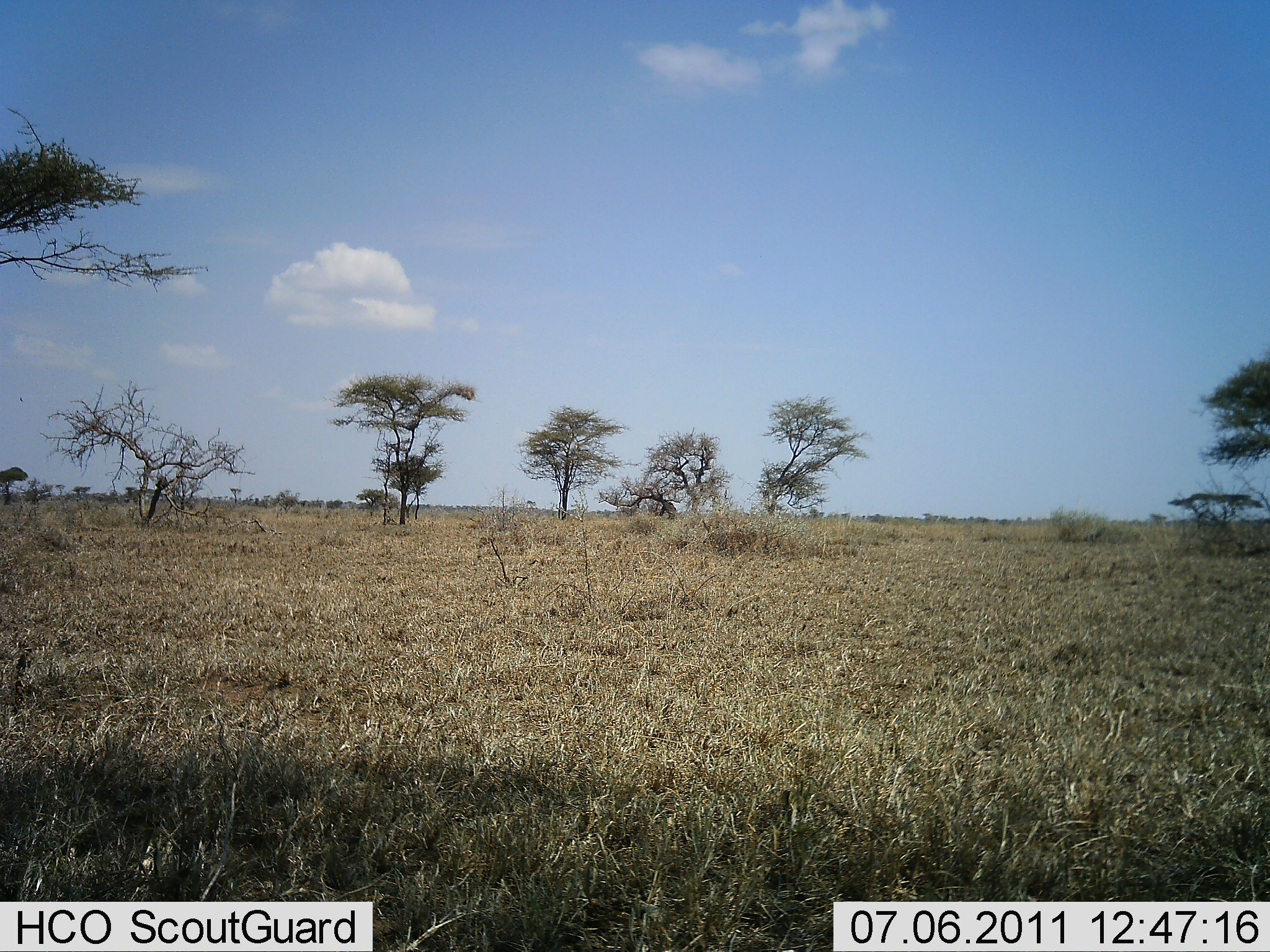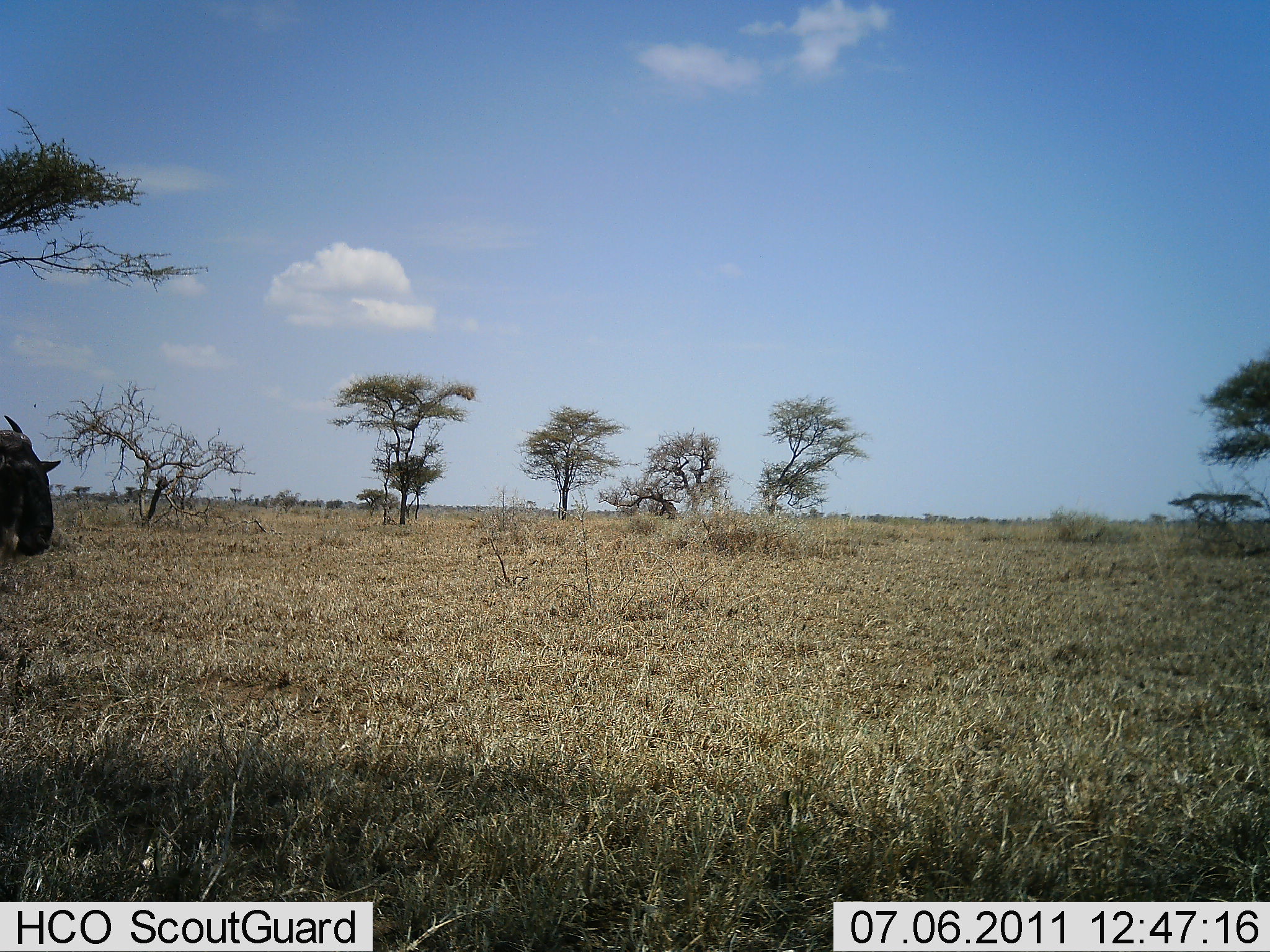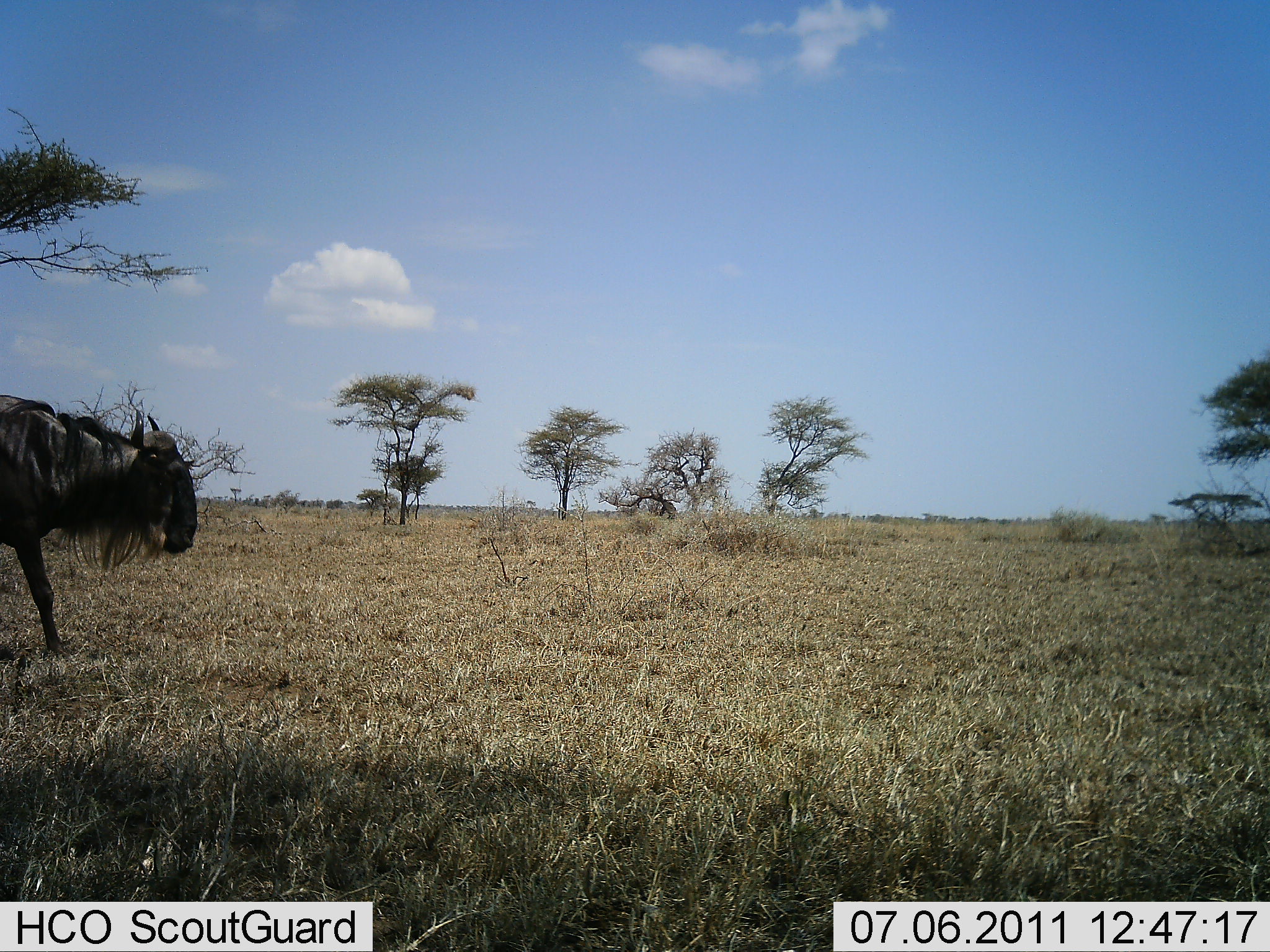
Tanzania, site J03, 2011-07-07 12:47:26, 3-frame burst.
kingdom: Animalia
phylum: Chordata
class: Mammalia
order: Artiodactyla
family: Bovidae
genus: Connochaetes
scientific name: Connochaetes taurinus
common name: blue wildebeest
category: wildebeest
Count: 1.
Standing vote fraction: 0%.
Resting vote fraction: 0%.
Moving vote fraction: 100%.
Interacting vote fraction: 0%.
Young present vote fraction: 0%.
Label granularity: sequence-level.